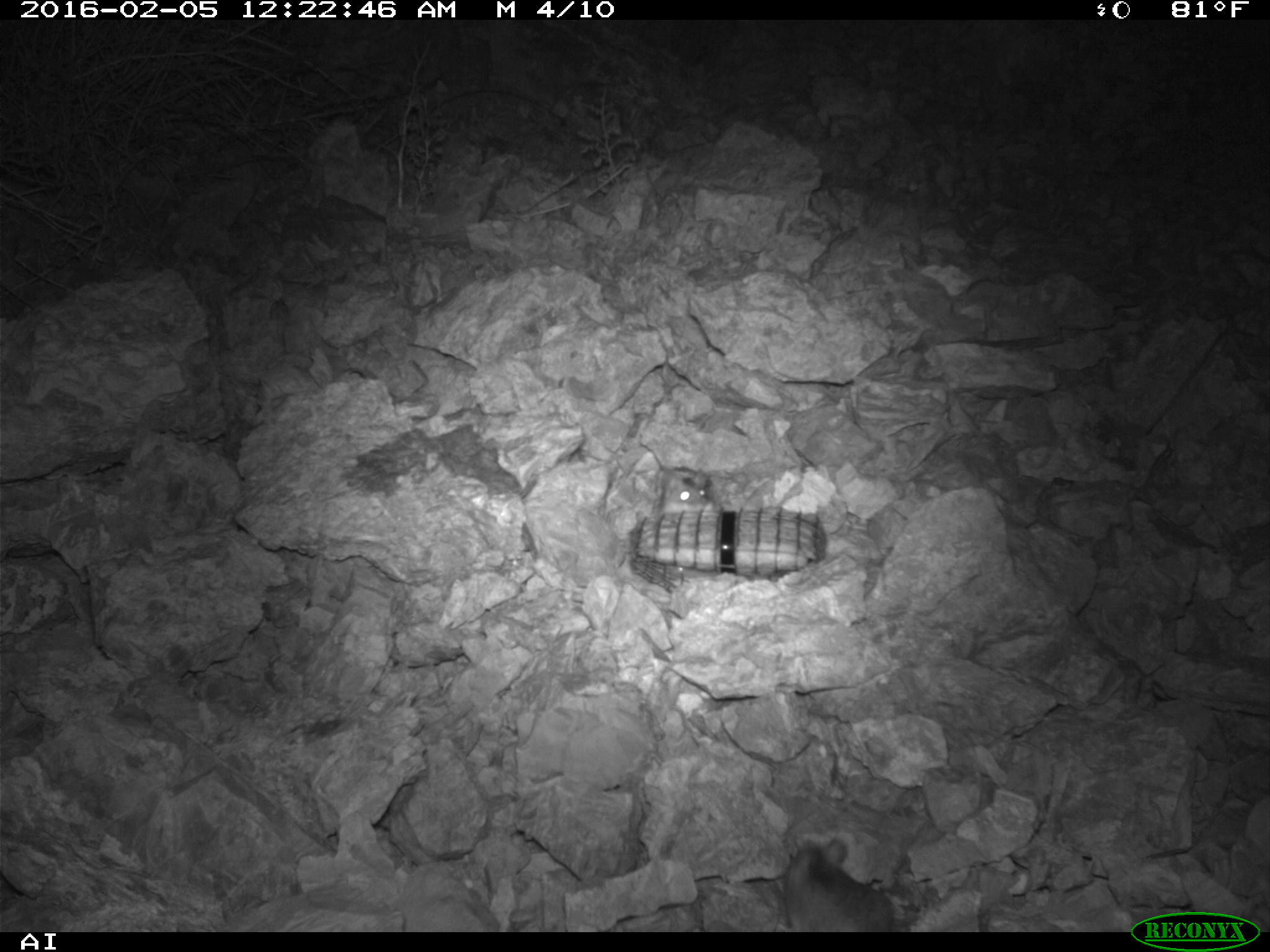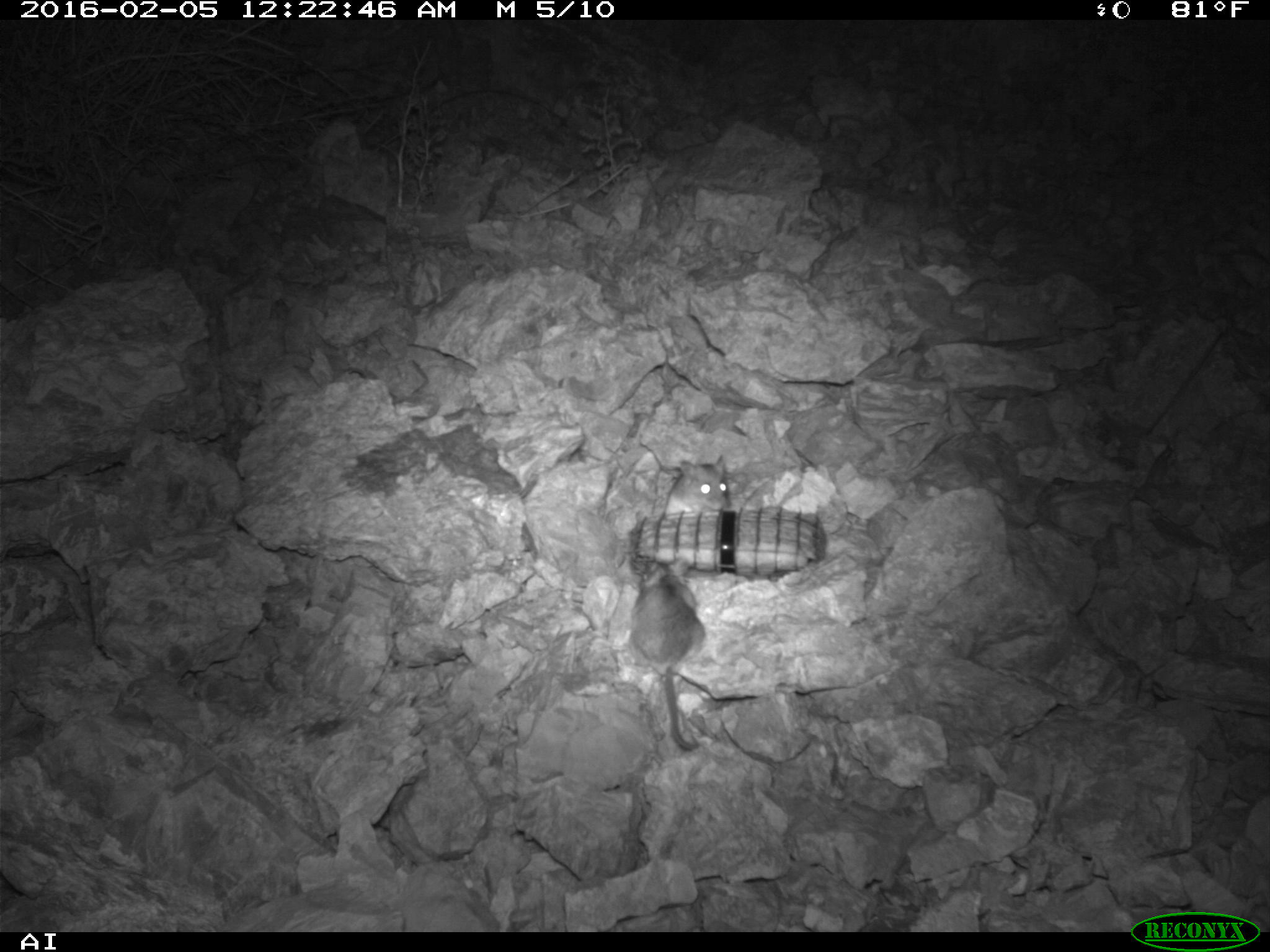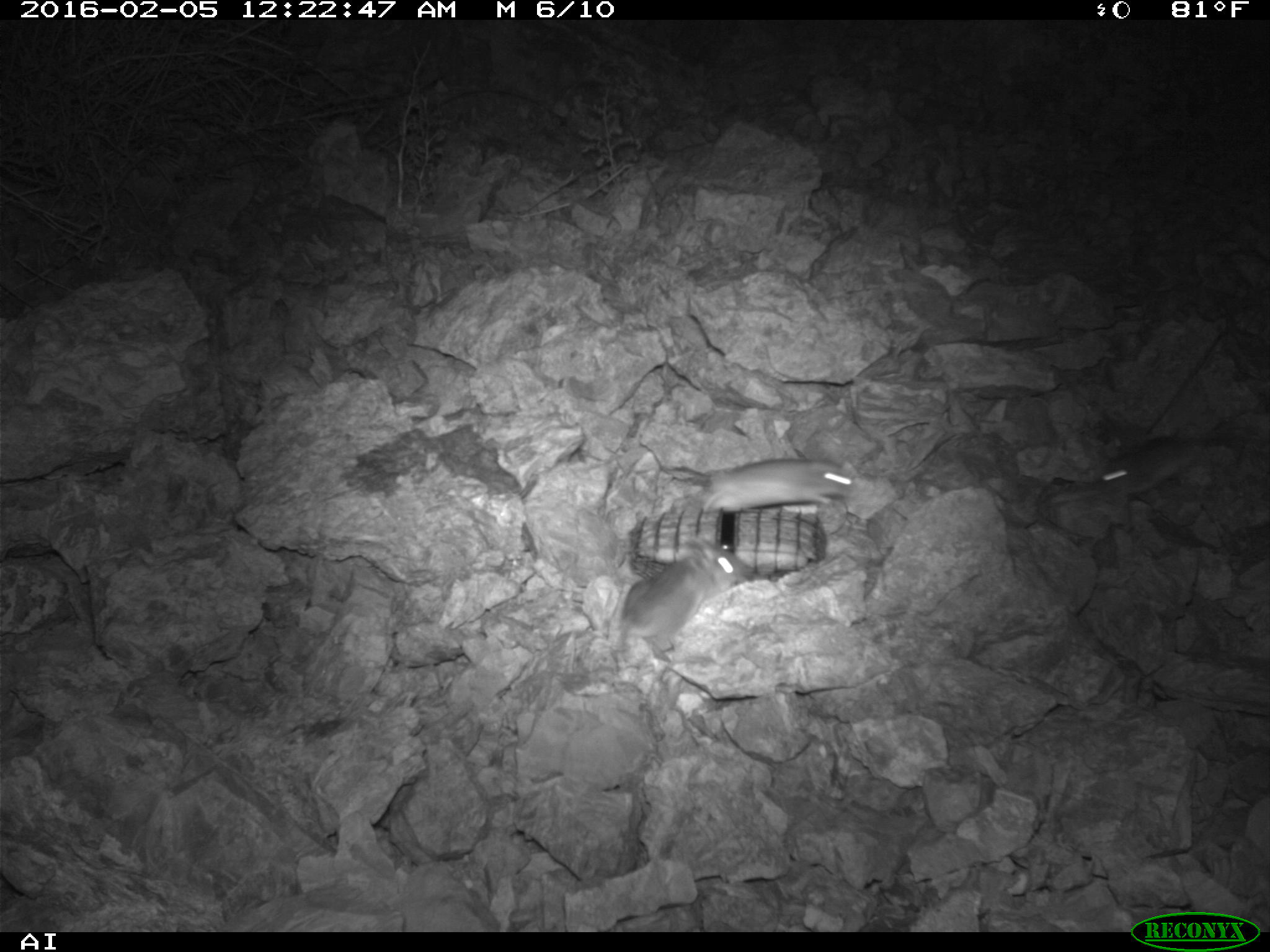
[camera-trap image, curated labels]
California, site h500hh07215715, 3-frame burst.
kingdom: Animalia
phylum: Chordata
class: Mammalia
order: Rodentia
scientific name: Rodentia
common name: rodent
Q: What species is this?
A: Rodent (Rodentia).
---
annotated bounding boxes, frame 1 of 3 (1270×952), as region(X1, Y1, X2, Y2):
rodent: region(785, 839, 895, 932); region(663, 470, 709, 513)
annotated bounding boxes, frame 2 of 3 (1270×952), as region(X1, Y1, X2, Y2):
rodent: region(629, 561, 704, 749); region(664, 454, 732, 516)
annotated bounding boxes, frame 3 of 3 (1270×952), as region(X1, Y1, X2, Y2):
rodent: region(616, 539, 744, 644); region(702, 457, 853, 516); region(1093, 431, 1202, 495)